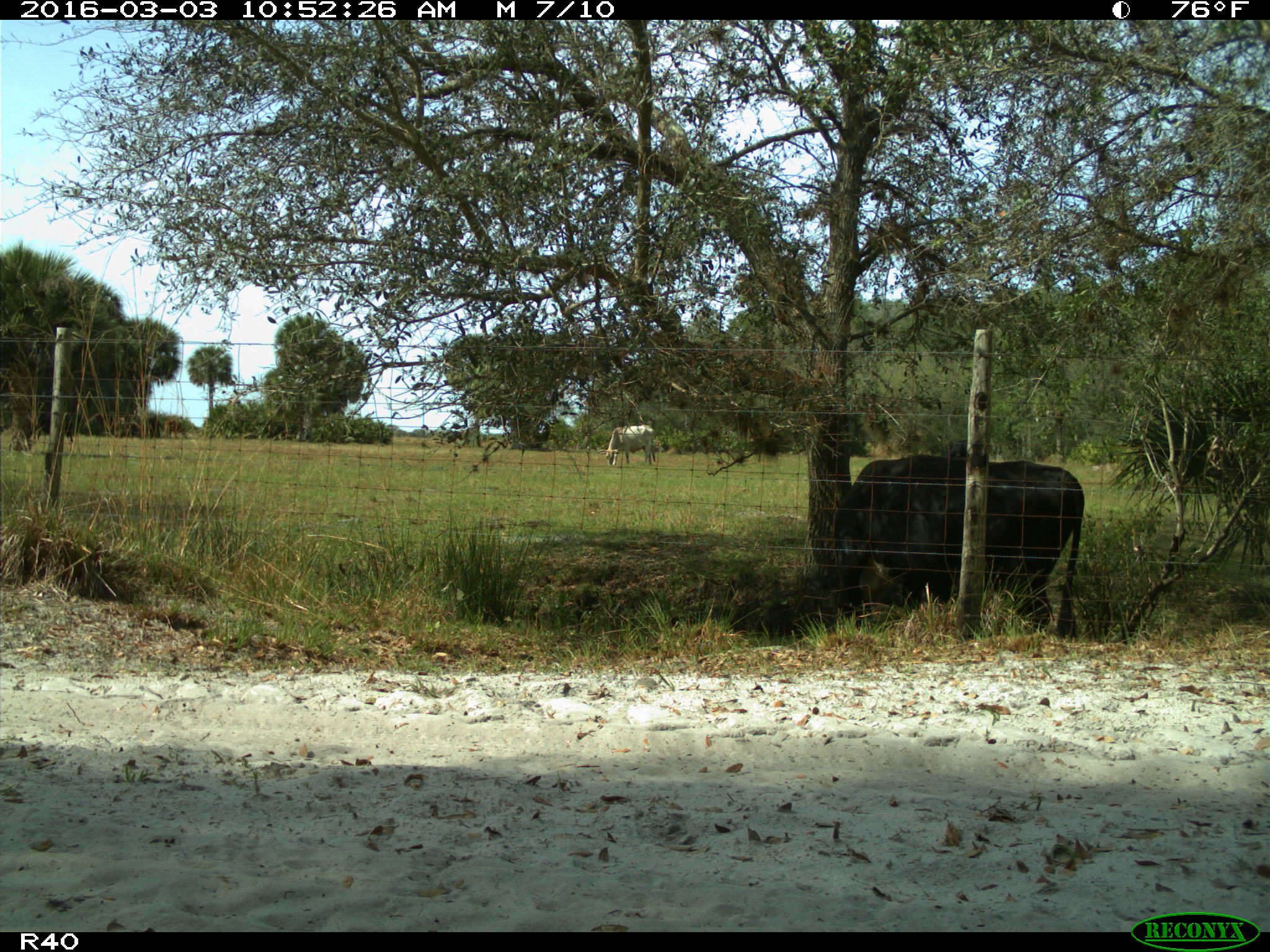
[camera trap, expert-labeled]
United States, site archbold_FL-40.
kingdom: Animalia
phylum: Chordata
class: Mammalia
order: Artiodactyla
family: Bovidae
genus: Bos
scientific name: Bos taurus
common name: domestic cow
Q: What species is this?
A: Bos taurus (domestic cow).